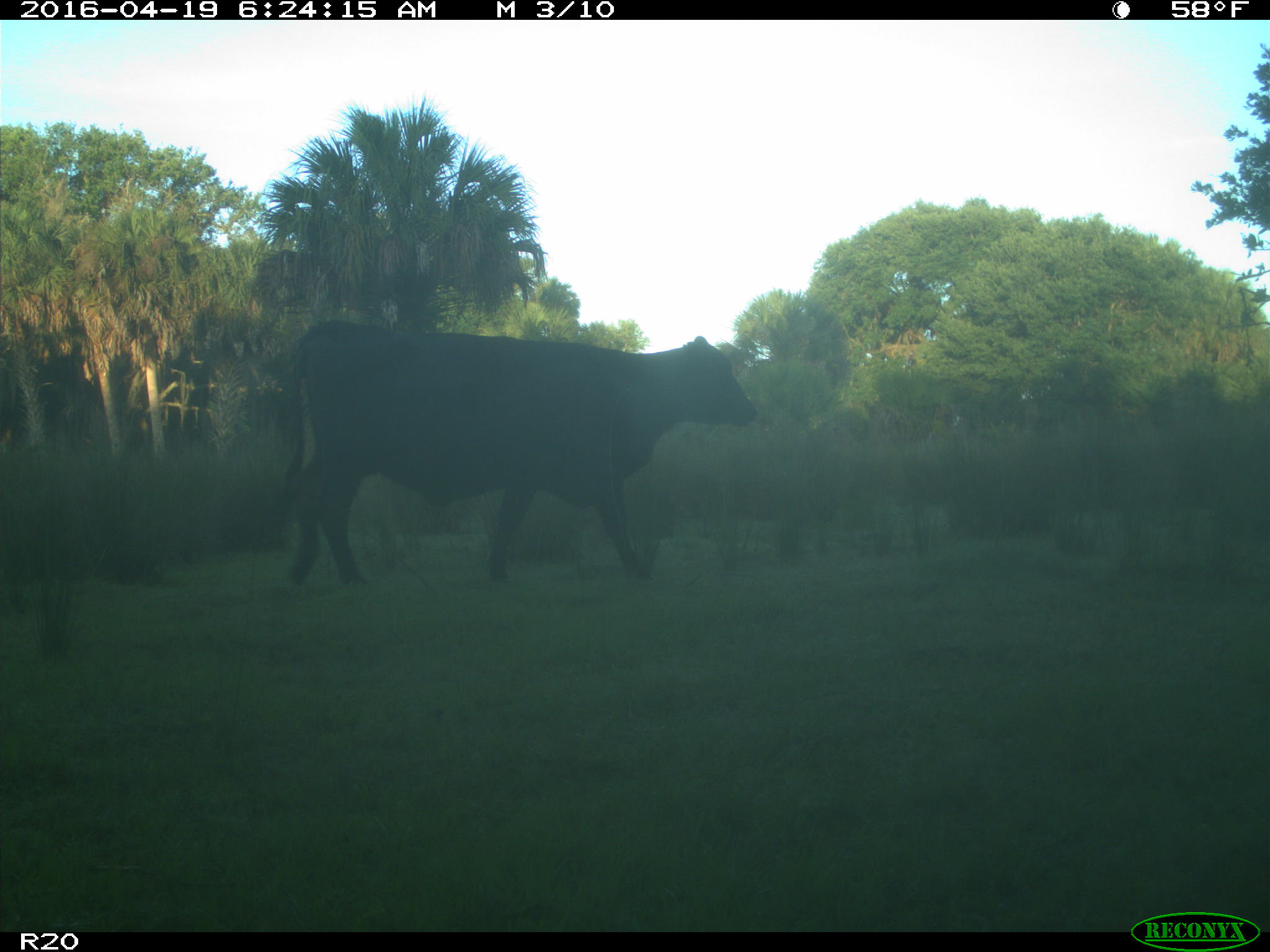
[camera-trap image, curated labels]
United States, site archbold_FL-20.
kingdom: Animalia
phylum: Chordata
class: Mammalia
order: Artiodactyla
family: Bovidae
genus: Bos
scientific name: Bos taurus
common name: domestic cow